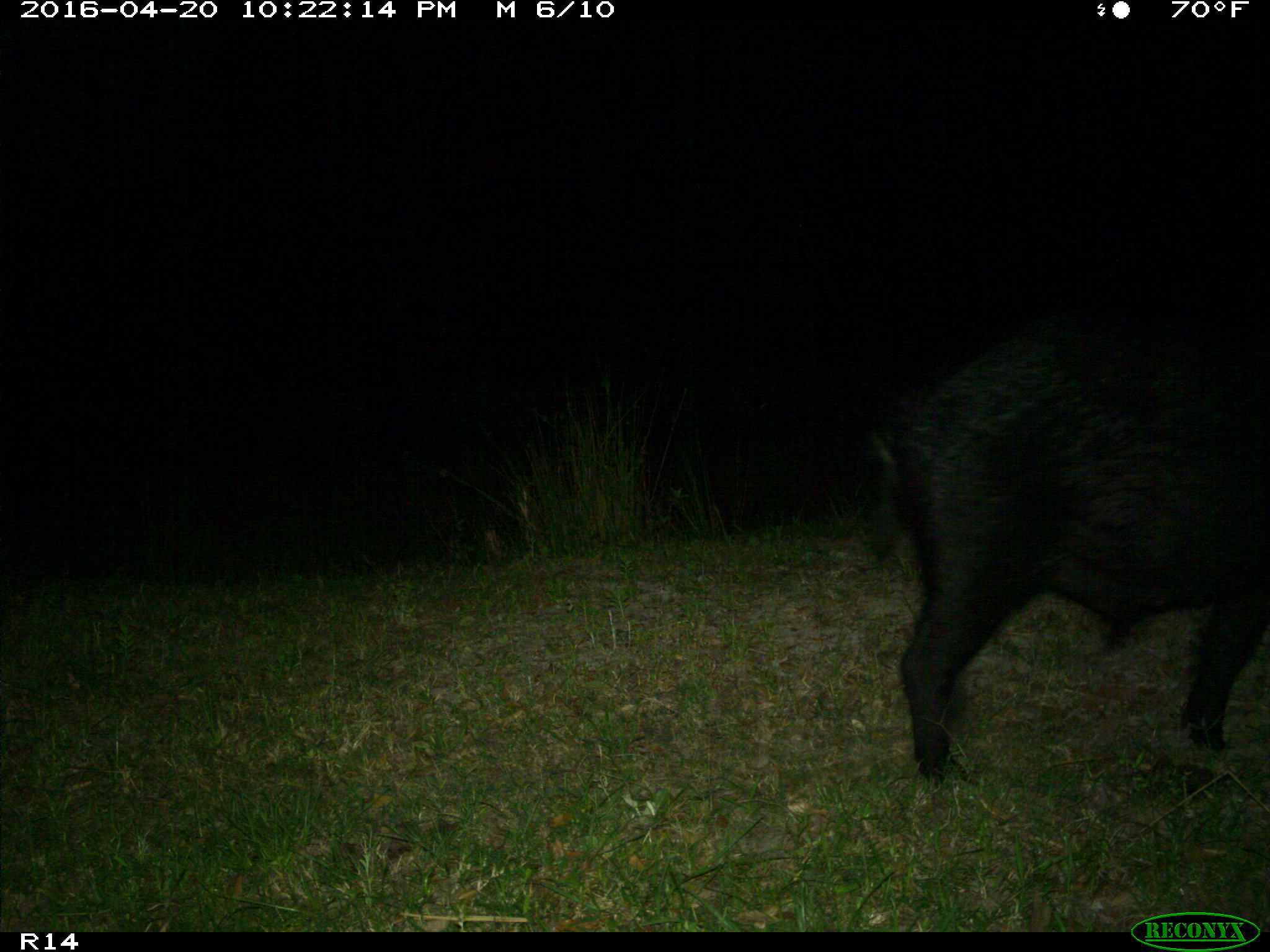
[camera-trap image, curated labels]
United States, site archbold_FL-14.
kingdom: Animalia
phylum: Chordata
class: Mammalia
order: Artiodactyla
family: Suidae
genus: Sus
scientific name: Sus scrofa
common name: wild boar